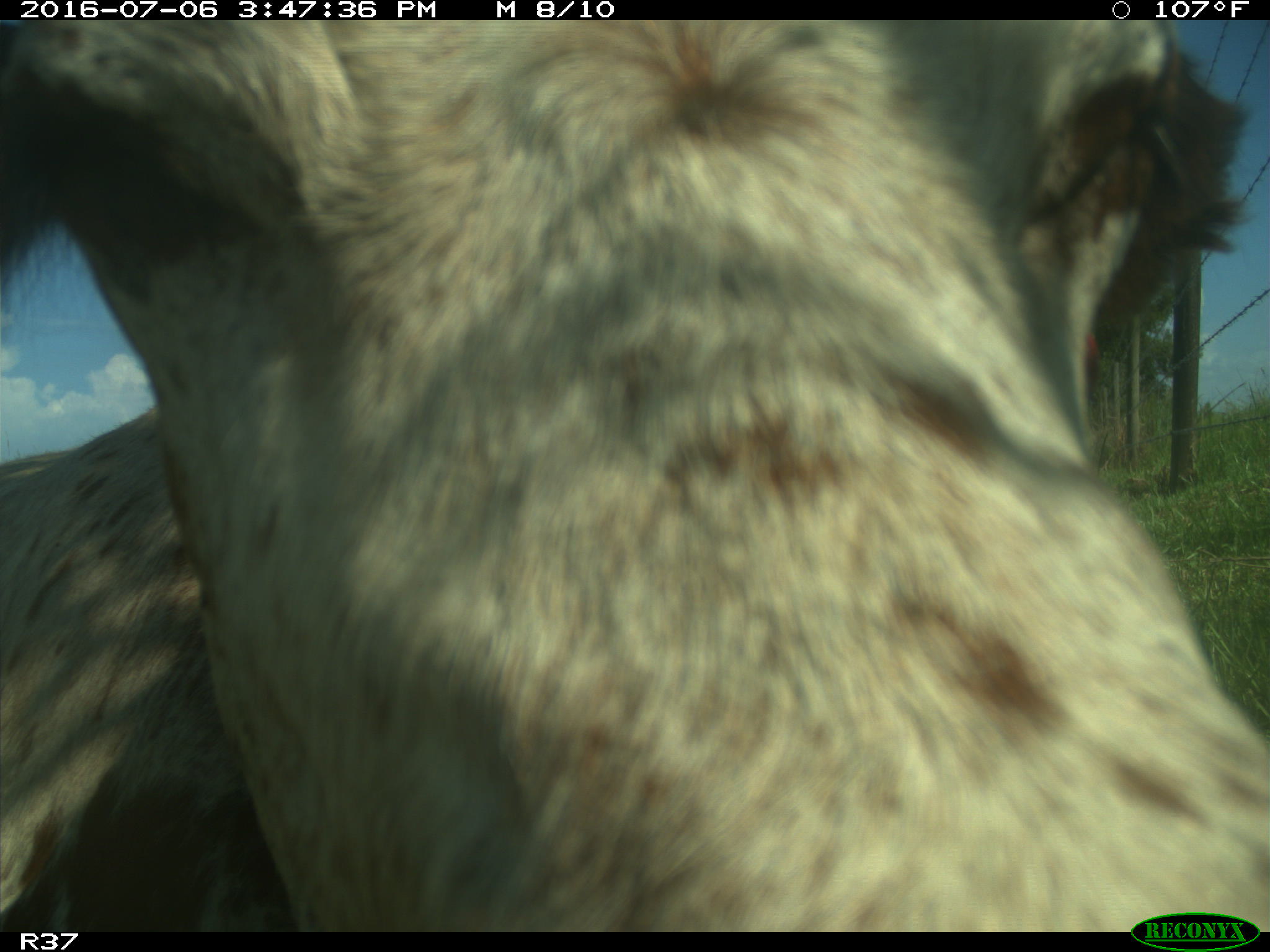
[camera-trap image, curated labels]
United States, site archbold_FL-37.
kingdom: Animalia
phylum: Chordata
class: Mammalia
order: Artiodactyla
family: Bovidae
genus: Bos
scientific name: Bos taurus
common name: domestic cow